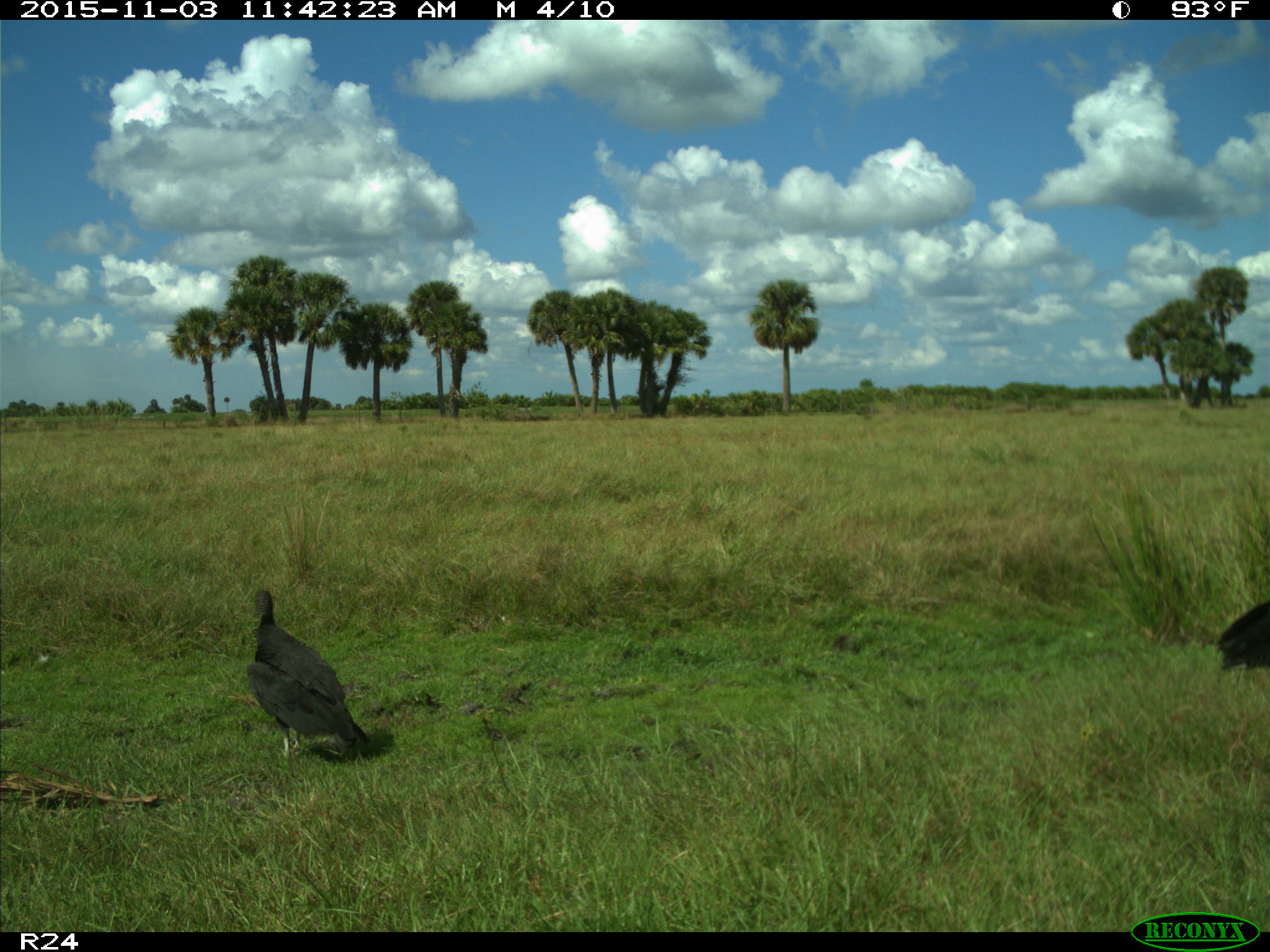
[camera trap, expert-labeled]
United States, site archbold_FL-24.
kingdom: Animalia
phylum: Chordata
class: Aves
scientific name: Aves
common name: birds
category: unidentified bird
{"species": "unidentified bird (birds) (Aves)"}